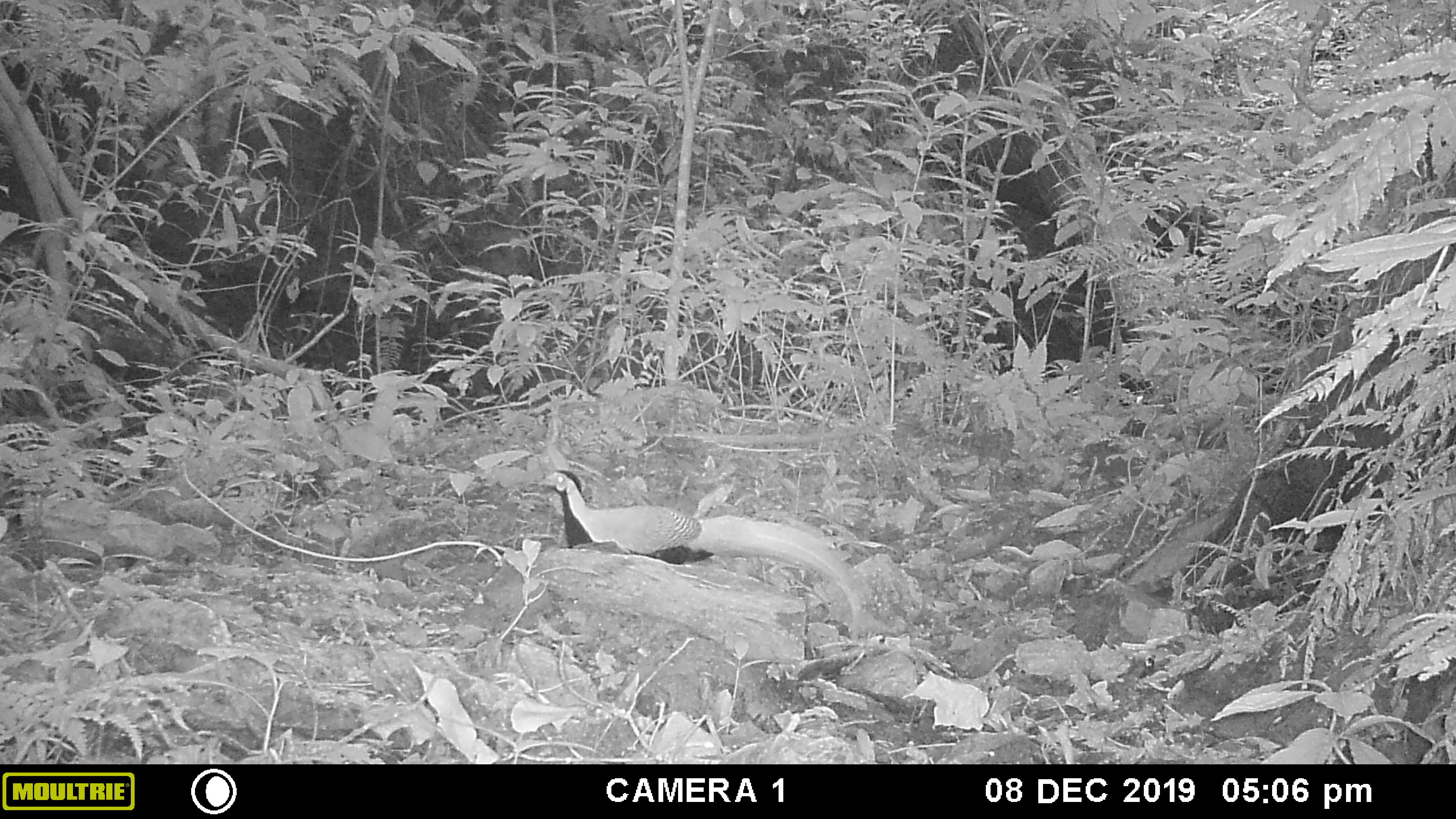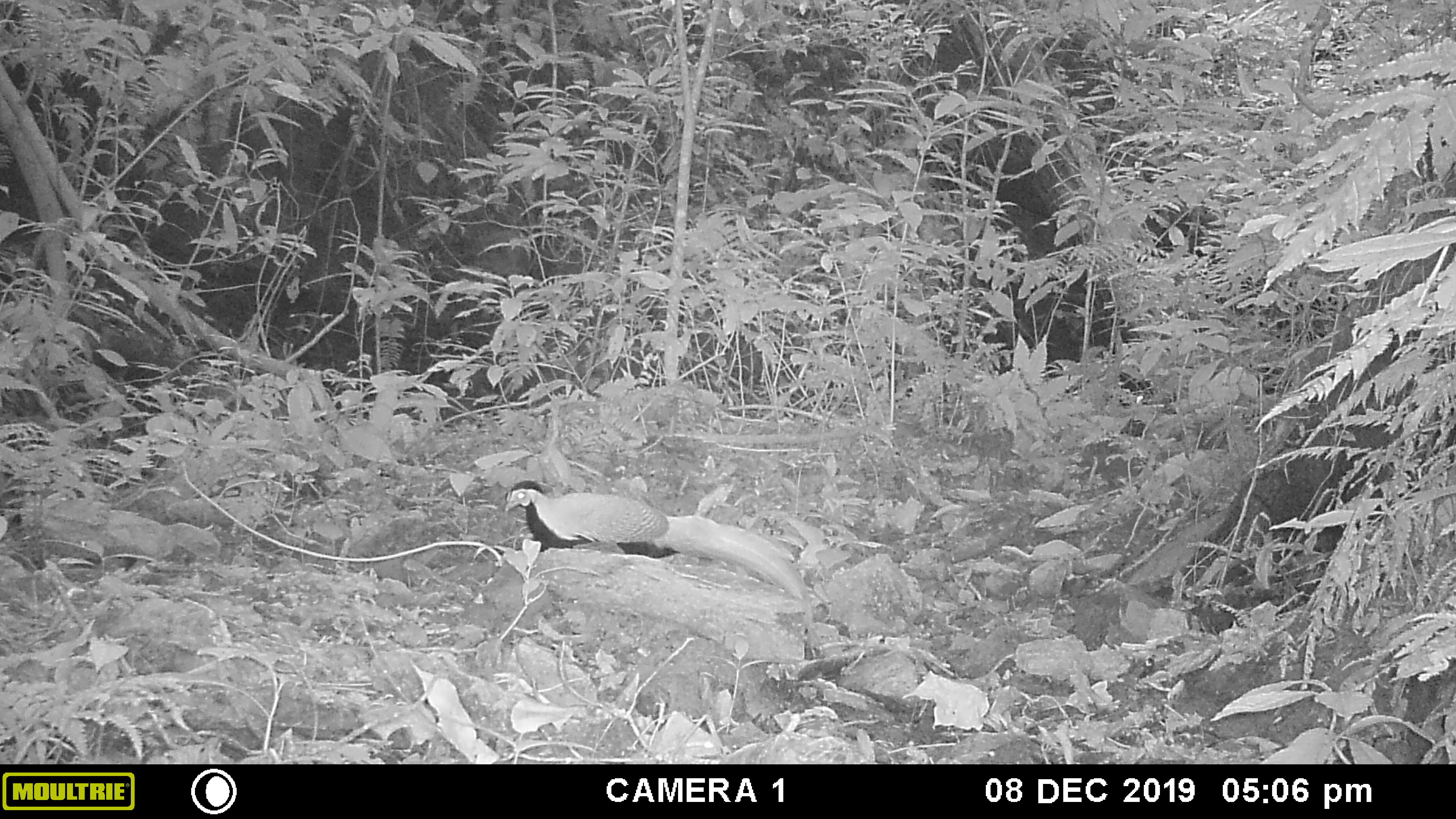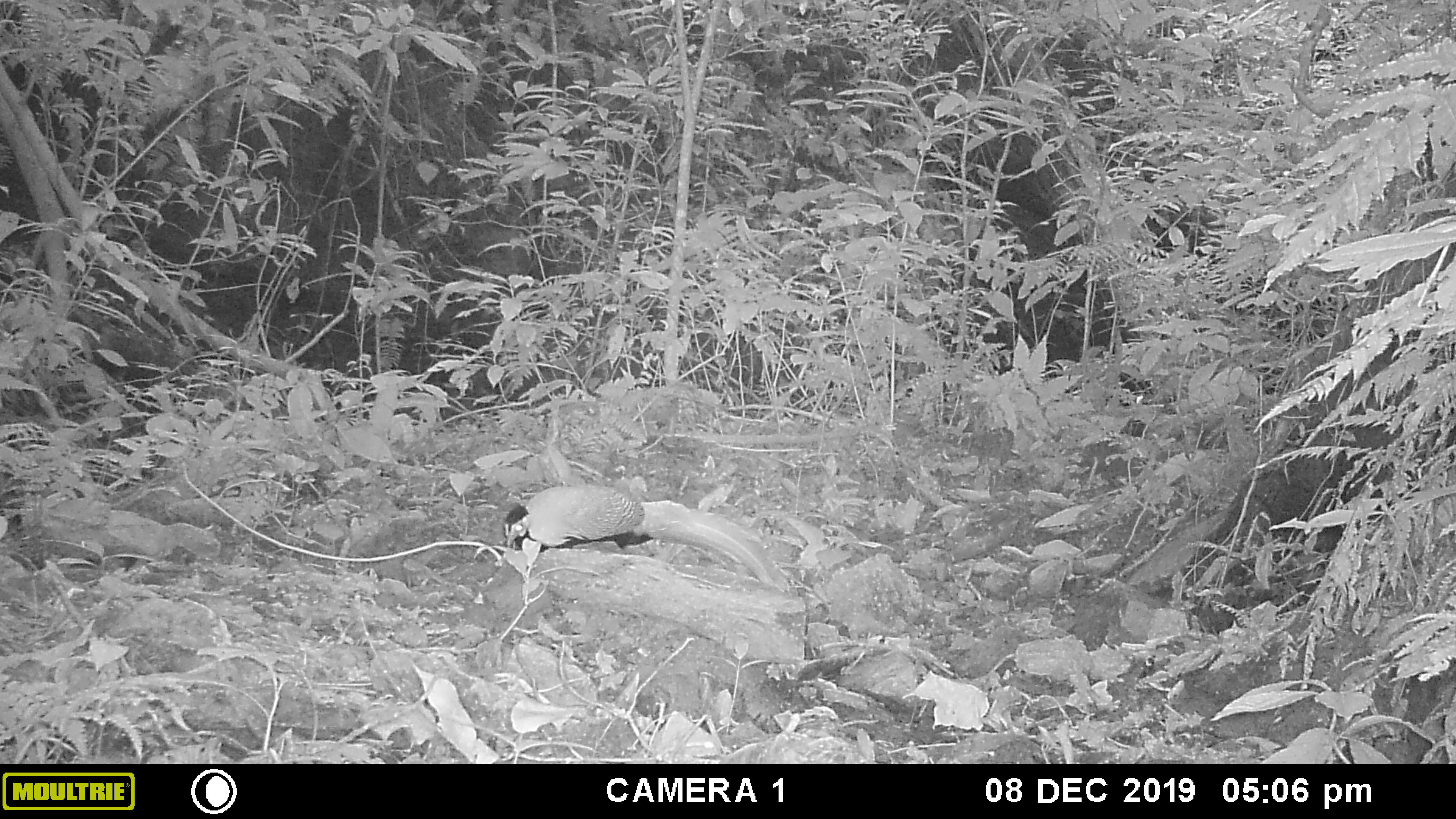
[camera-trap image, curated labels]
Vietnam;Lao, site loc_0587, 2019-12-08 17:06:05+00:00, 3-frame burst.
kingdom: Animalia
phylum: Chordata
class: Aves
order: Galliformes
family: Phasianidae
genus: Lophura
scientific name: Lophura nycthemera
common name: silver pheasant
Silver pheasant (Lophura nycthemera). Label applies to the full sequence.